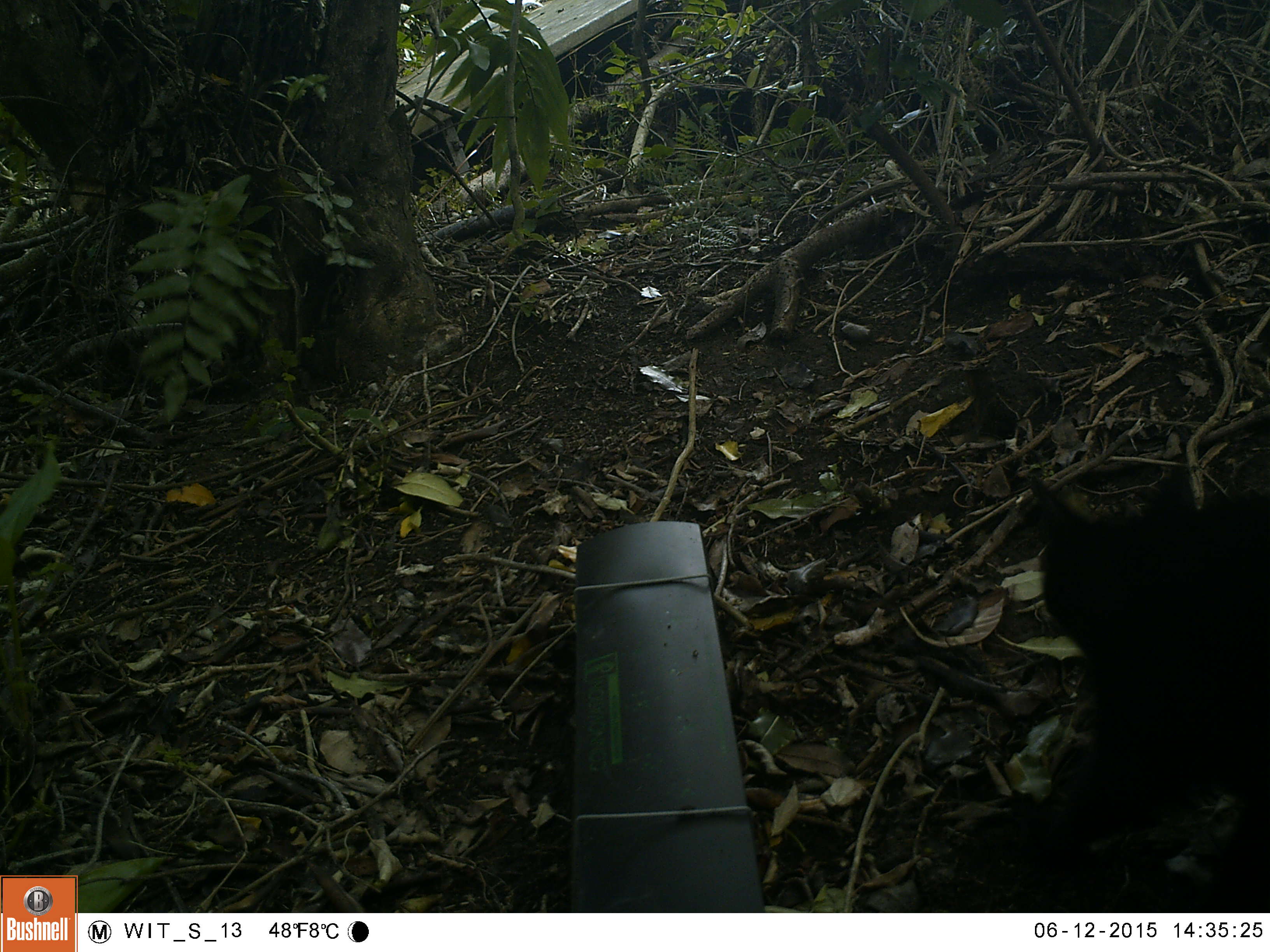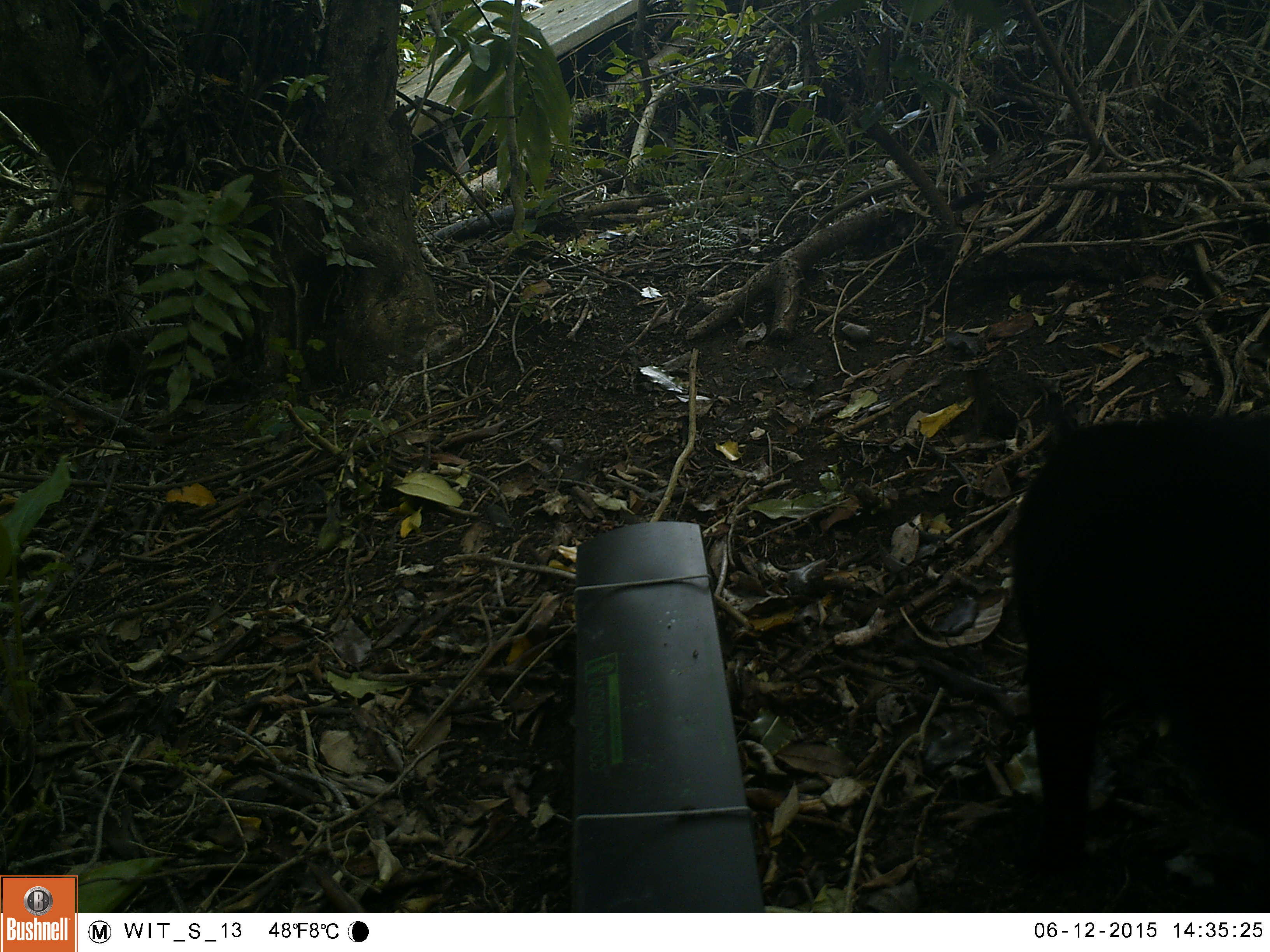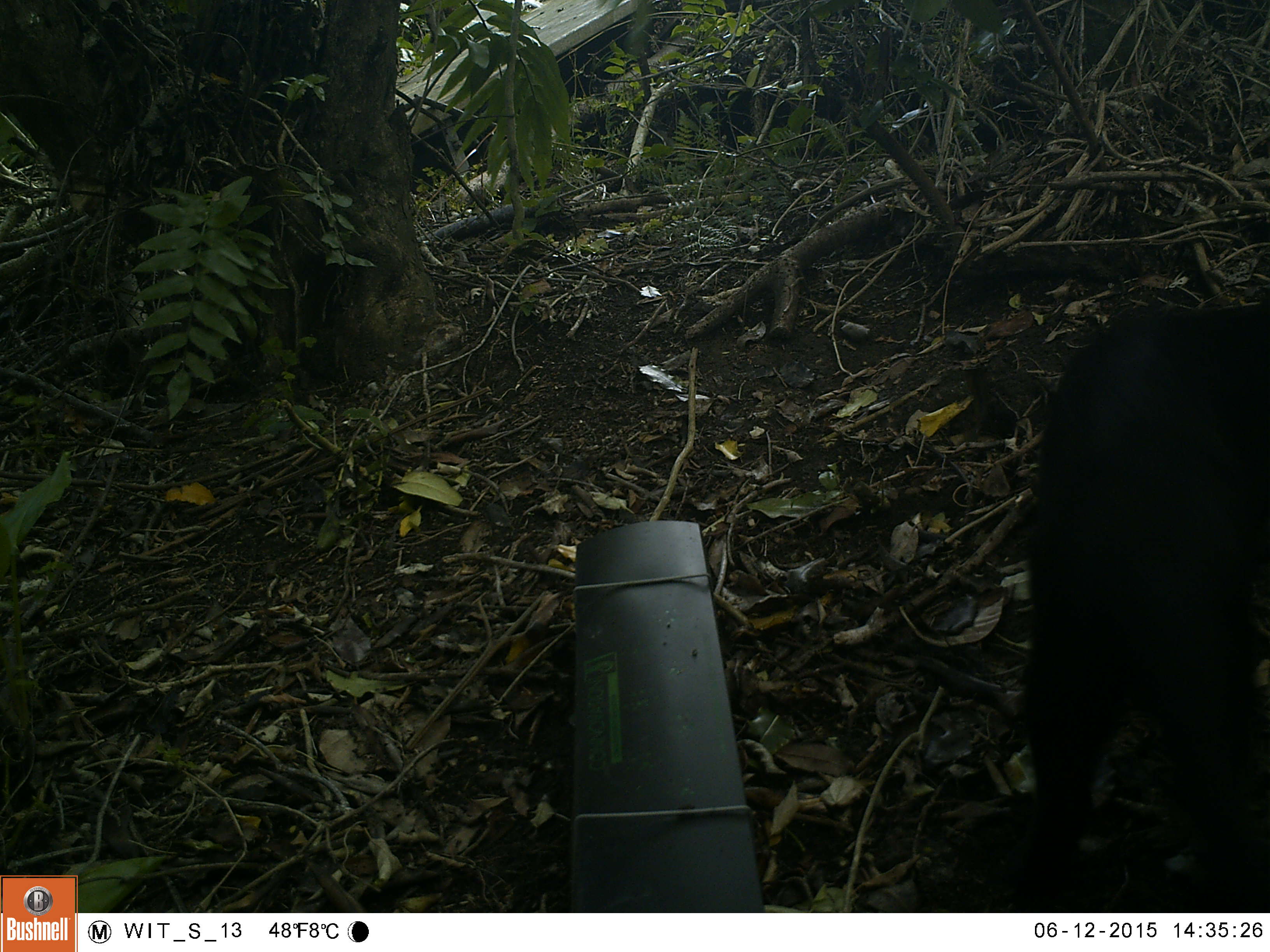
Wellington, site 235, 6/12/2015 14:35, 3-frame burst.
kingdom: Animalia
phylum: Chordata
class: Mammalia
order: Carnivora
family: Felidae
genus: Felis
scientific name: Felis catus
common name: cat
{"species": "cat (Felis catus)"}